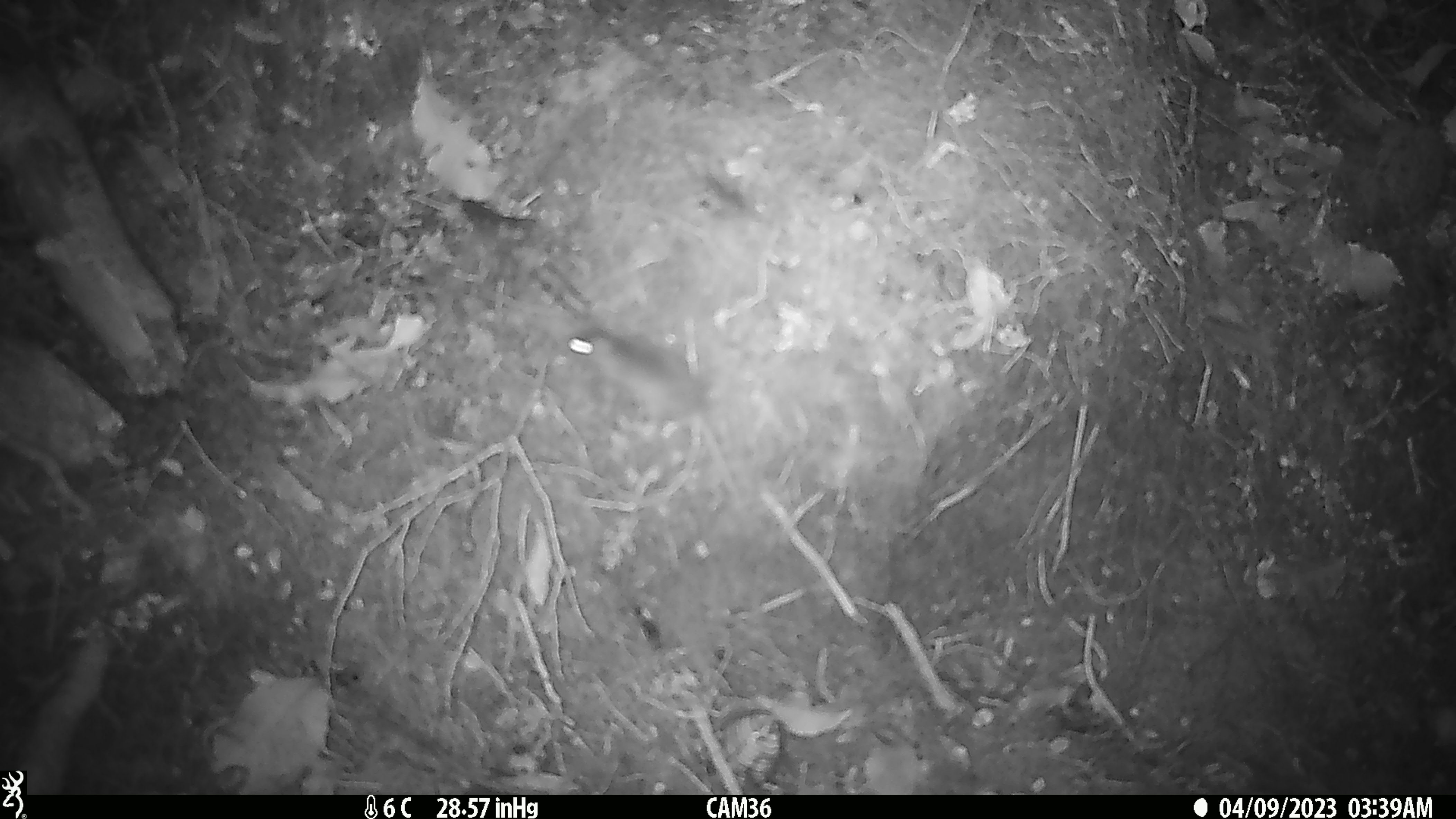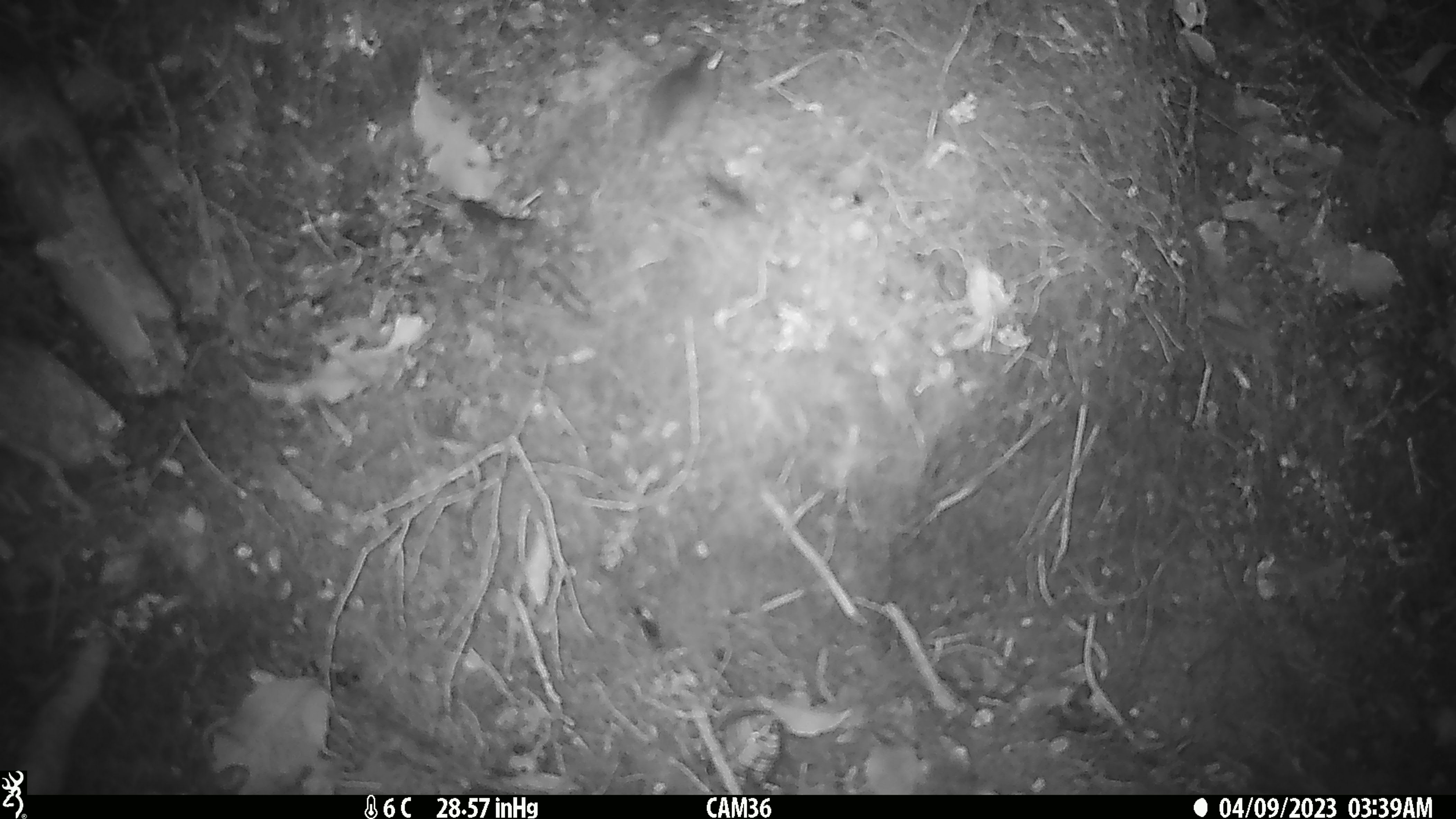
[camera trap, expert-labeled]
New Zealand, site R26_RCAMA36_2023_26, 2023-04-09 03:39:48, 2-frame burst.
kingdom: Animalia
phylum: Chordata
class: Mammalia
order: Rodentia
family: Muridae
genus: Mus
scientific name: Mus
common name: mouse